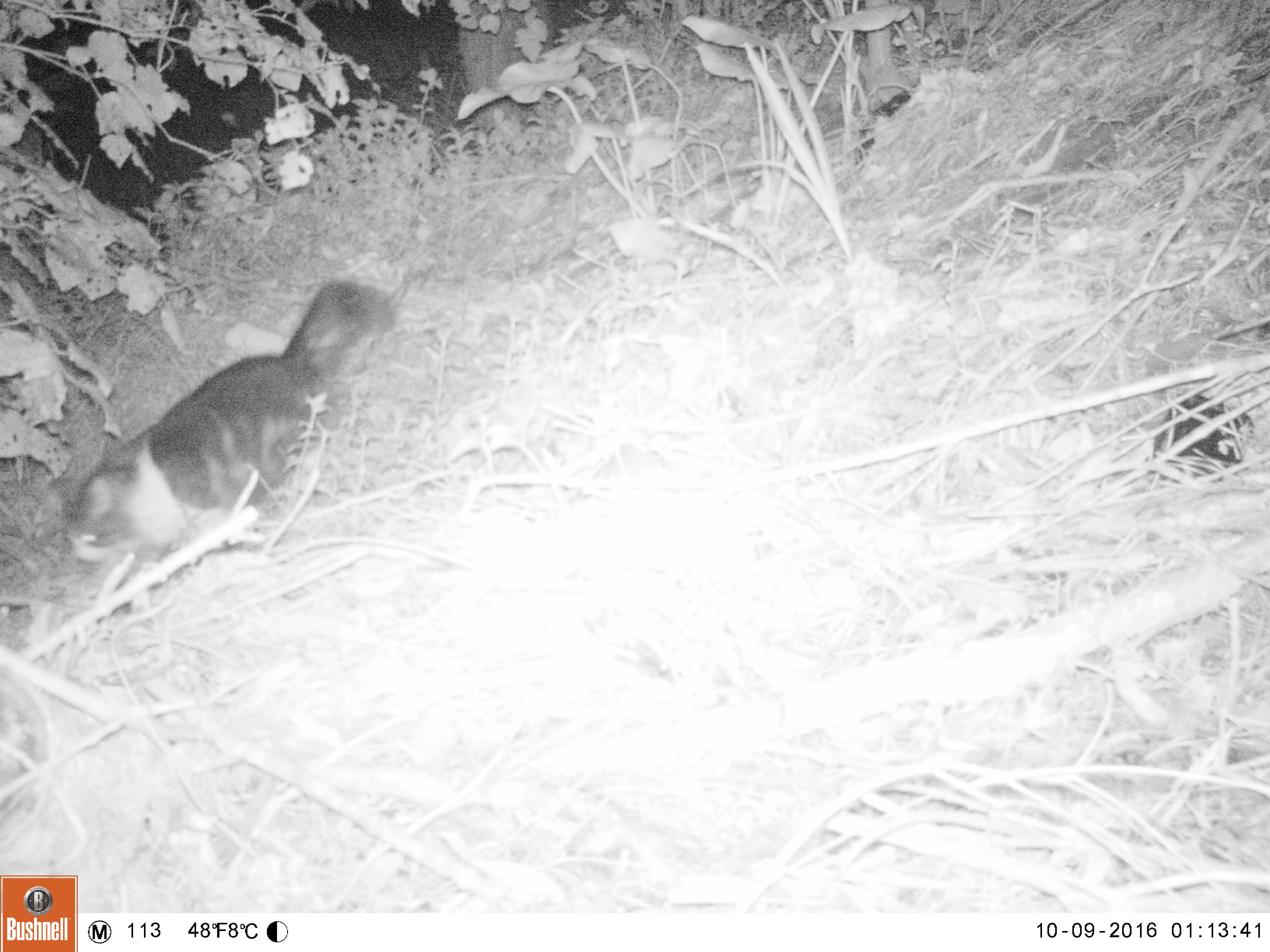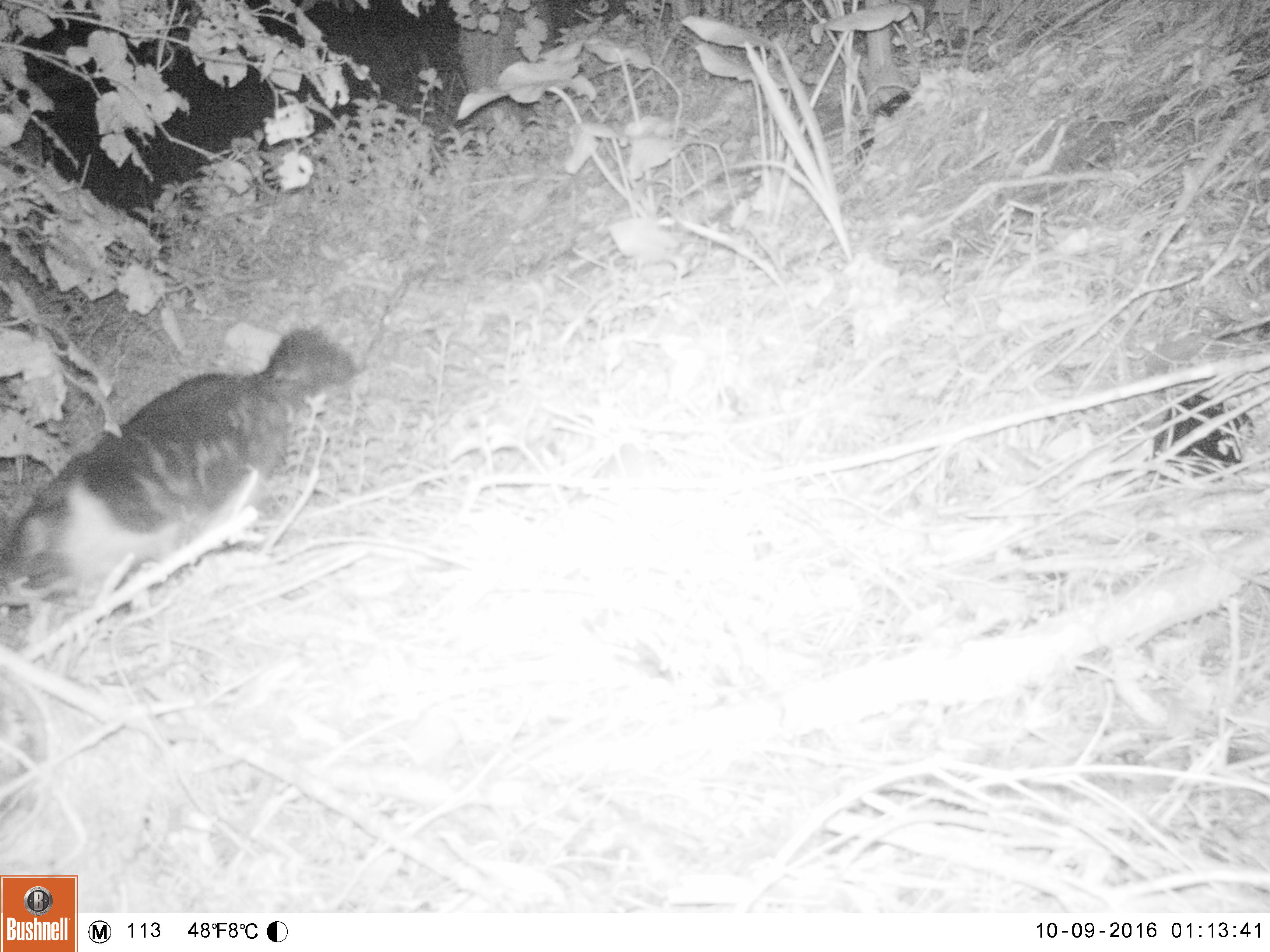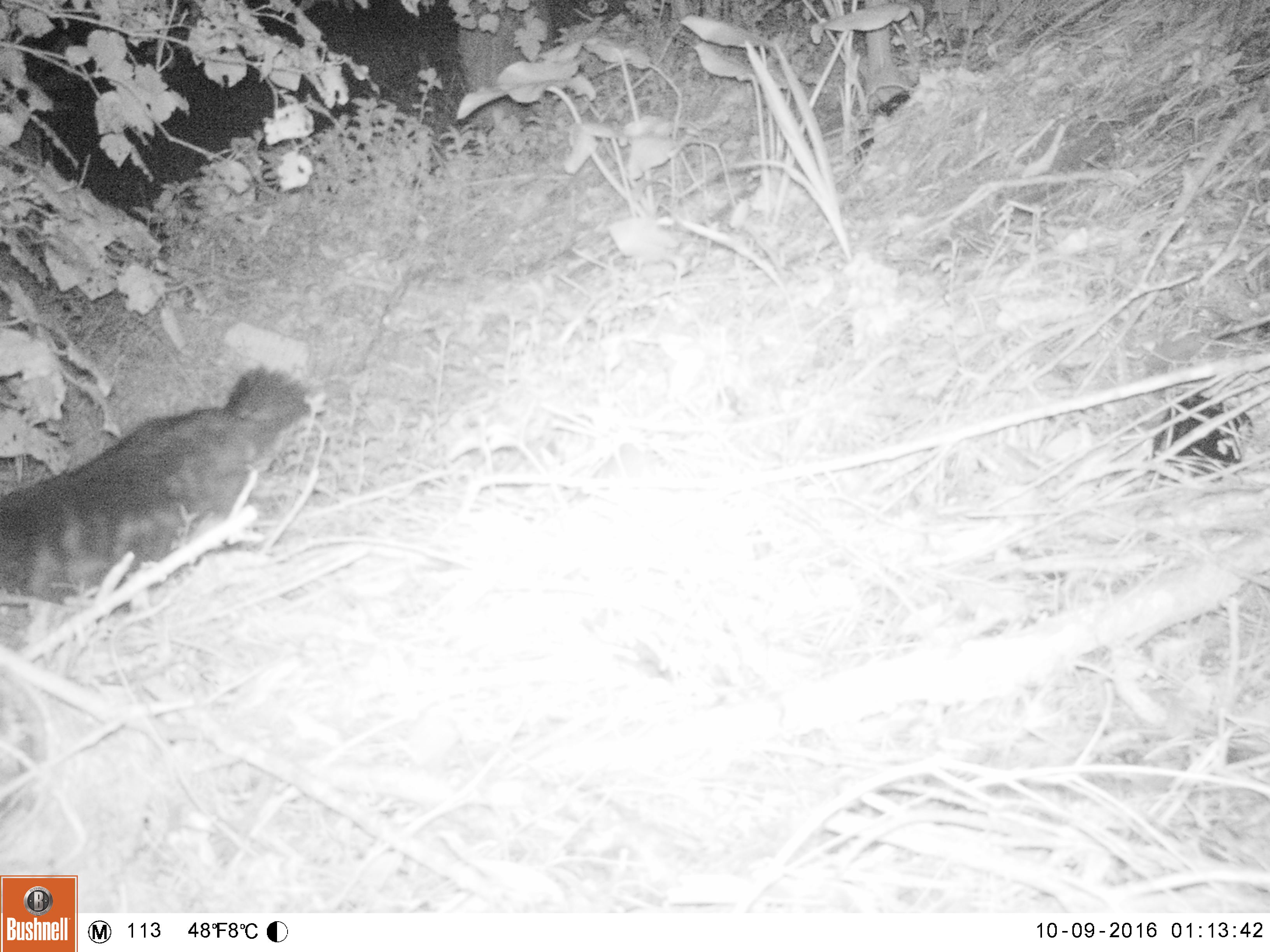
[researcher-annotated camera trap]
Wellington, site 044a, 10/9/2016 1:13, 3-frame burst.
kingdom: Animalia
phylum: Chordata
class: Mammalia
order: Carnivora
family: Felidae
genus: Felis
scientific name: Felis catus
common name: cat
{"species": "cat (Felis catus)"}